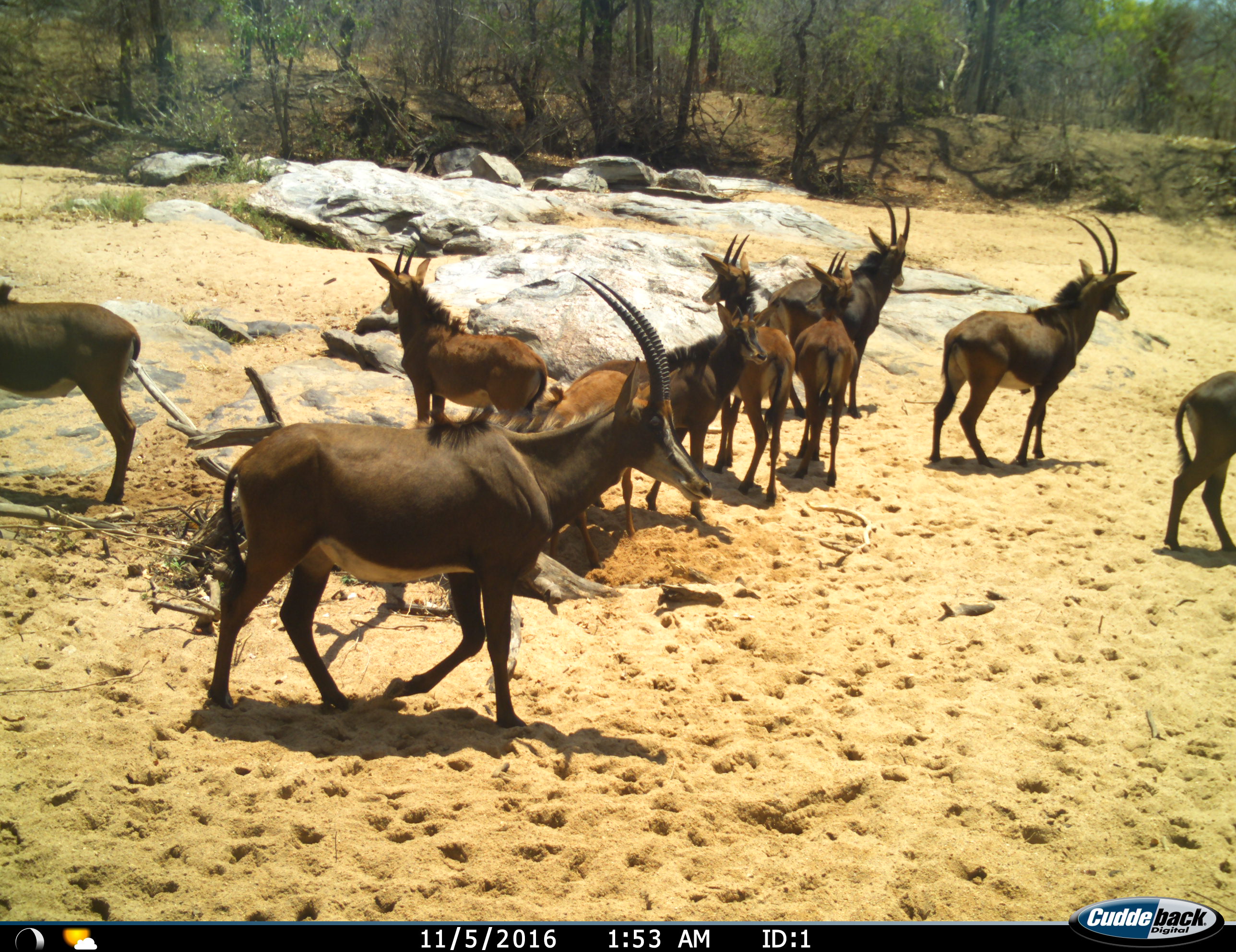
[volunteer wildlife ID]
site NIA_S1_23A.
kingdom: Animalia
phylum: Chordata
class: Mammalia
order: Artiodactyla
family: Bovidae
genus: Hippotragus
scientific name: Hippotragus niger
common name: sable antelope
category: sable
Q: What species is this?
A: Sable (sable antelope) (Hippotragus niger).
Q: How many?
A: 9.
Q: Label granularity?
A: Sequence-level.